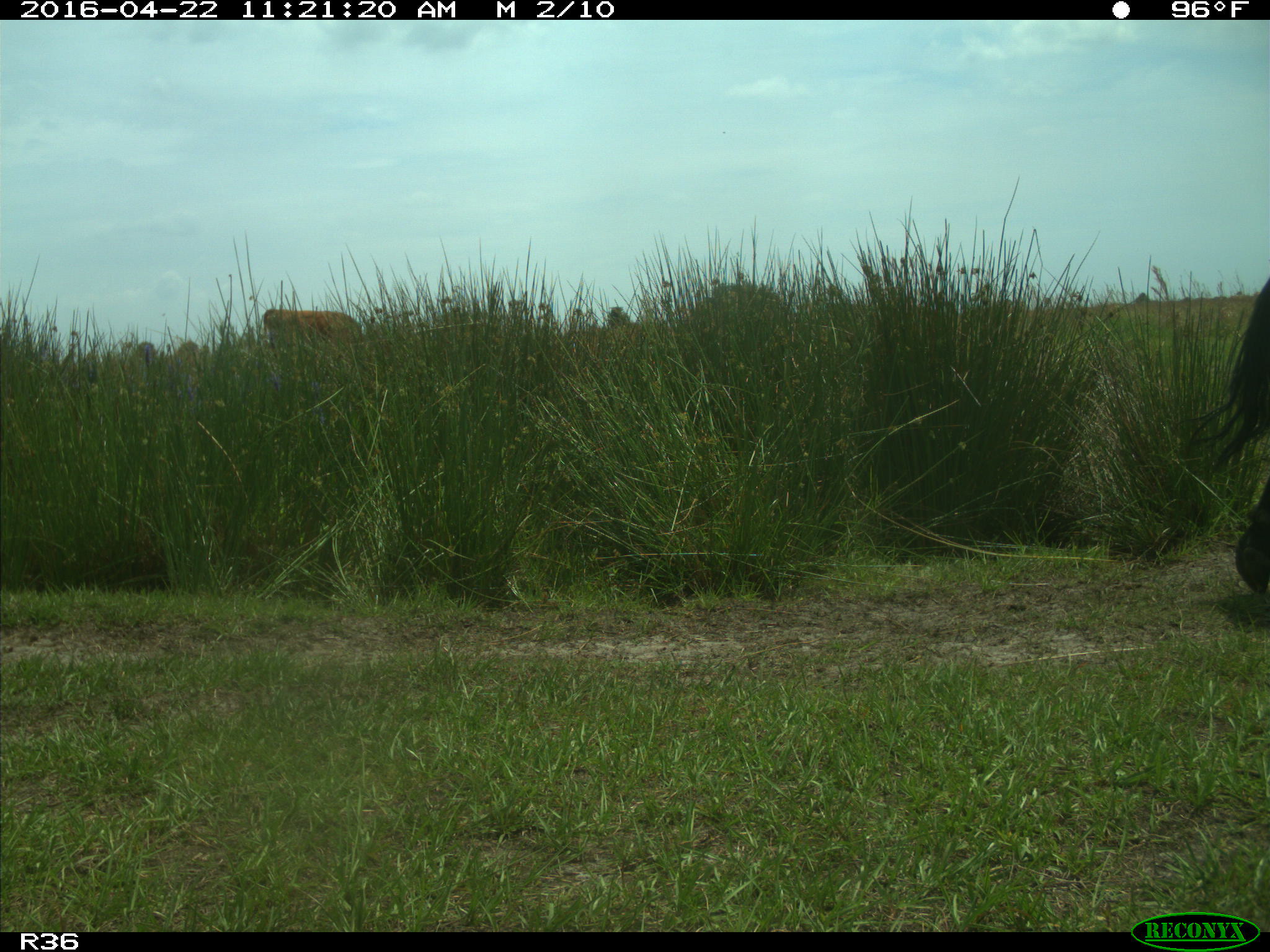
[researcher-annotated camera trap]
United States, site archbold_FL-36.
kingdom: Animalia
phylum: Chordata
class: Mammalia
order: Artiodactyla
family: Bovidae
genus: Bos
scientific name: Bos taurus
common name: domestic cow